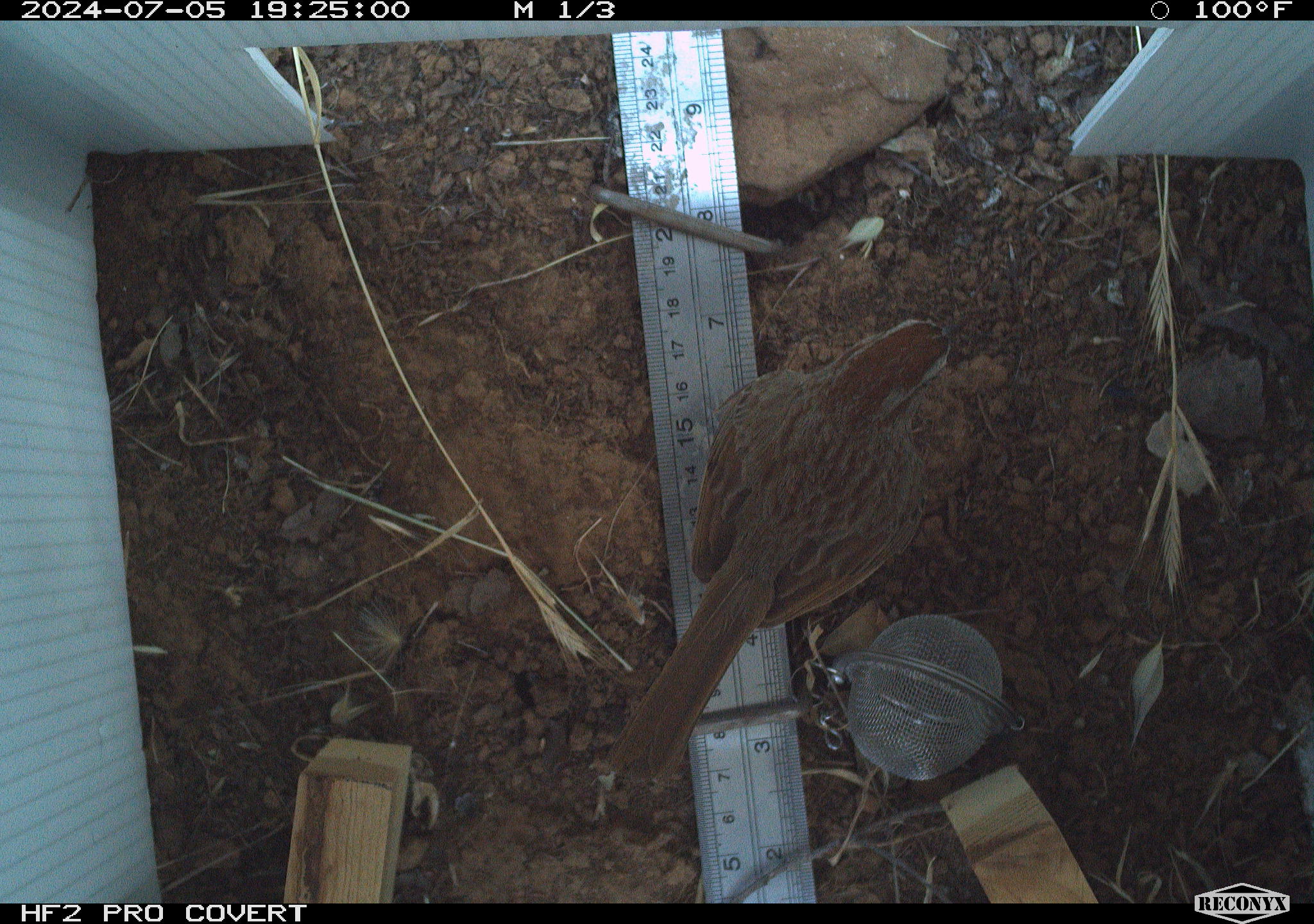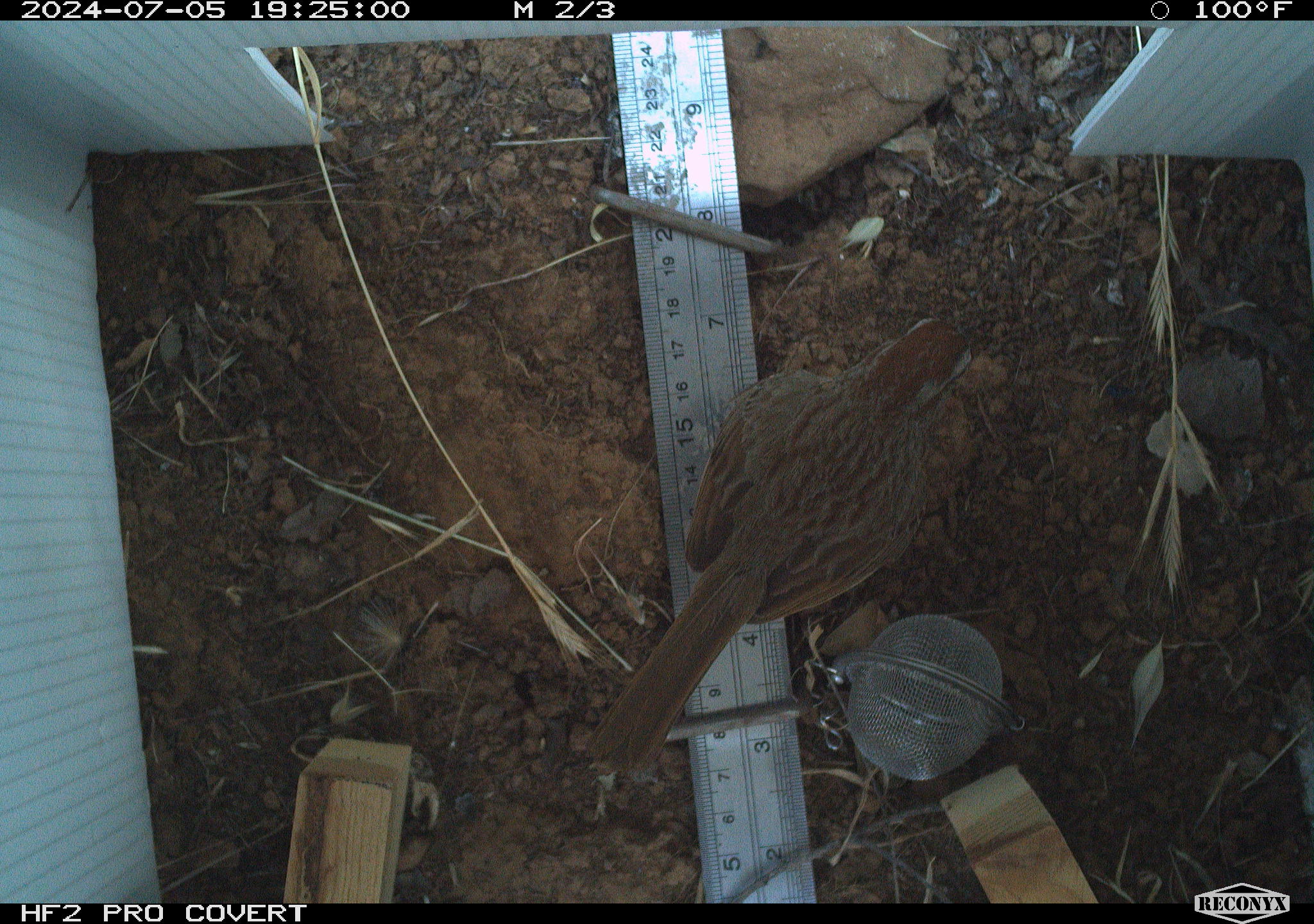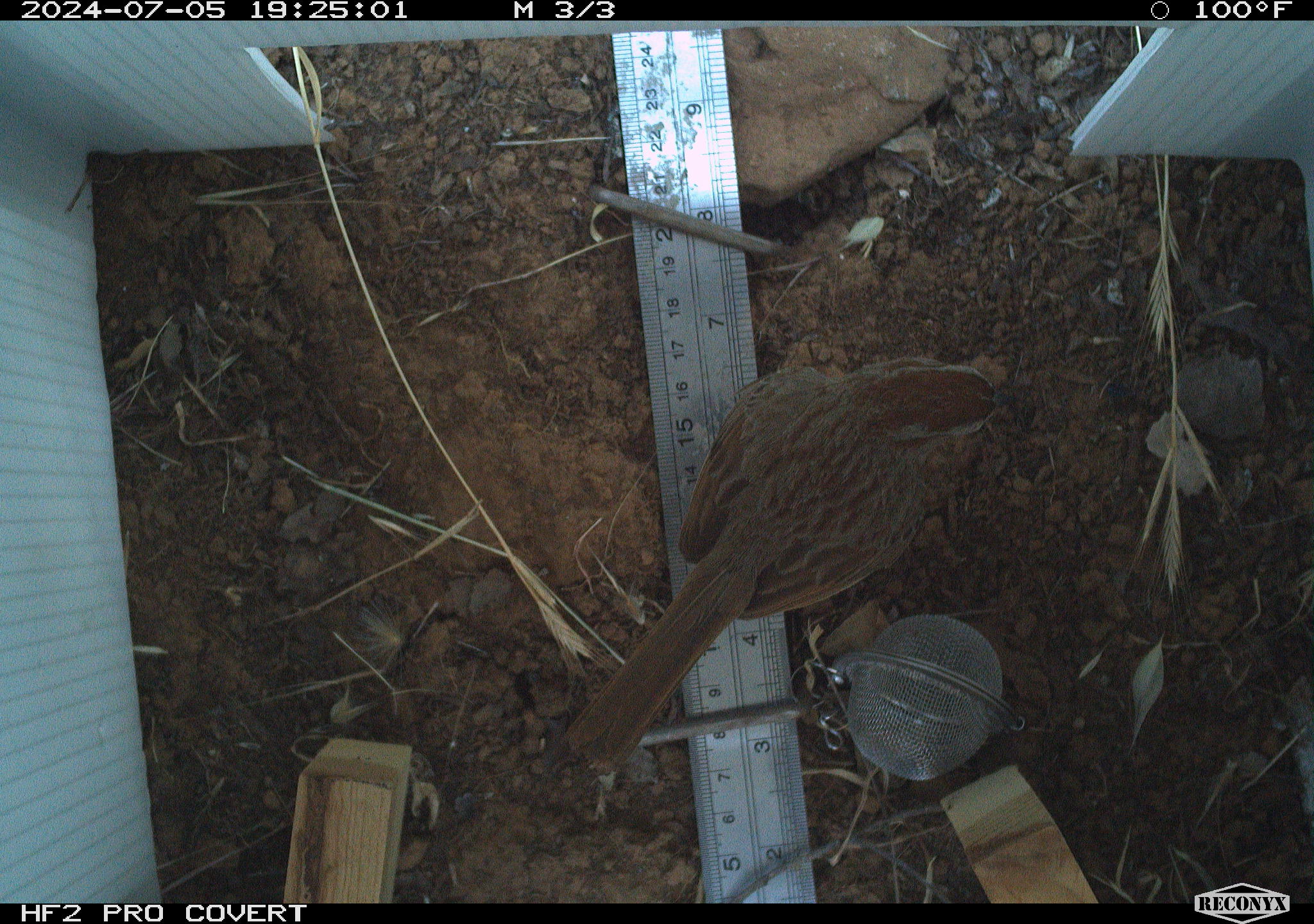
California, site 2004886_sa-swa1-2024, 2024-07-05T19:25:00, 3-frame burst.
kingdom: Animalia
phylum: Chordata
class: Aves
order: Passeriformes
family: Passerellidae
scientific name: Passerellidae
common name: new world sparrows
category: passerellidae family